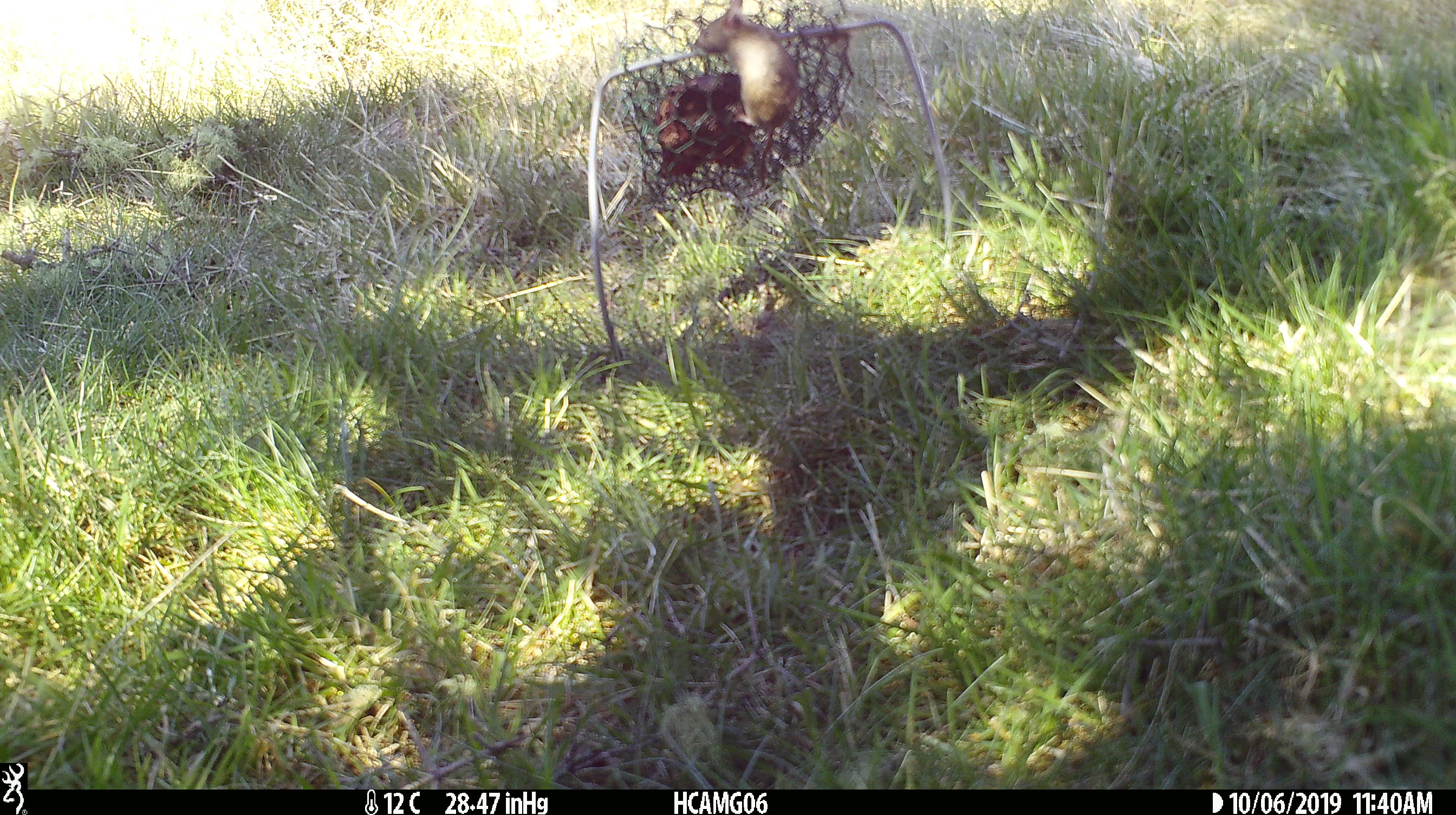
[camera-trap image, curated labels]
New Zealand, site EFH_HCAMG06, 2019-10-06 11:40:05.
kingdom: Animalia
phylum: Chordata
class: Mammalia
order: Rodentia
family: Muridae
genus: Mus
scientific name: Mus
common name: mouse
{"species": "mouse (Mus)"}